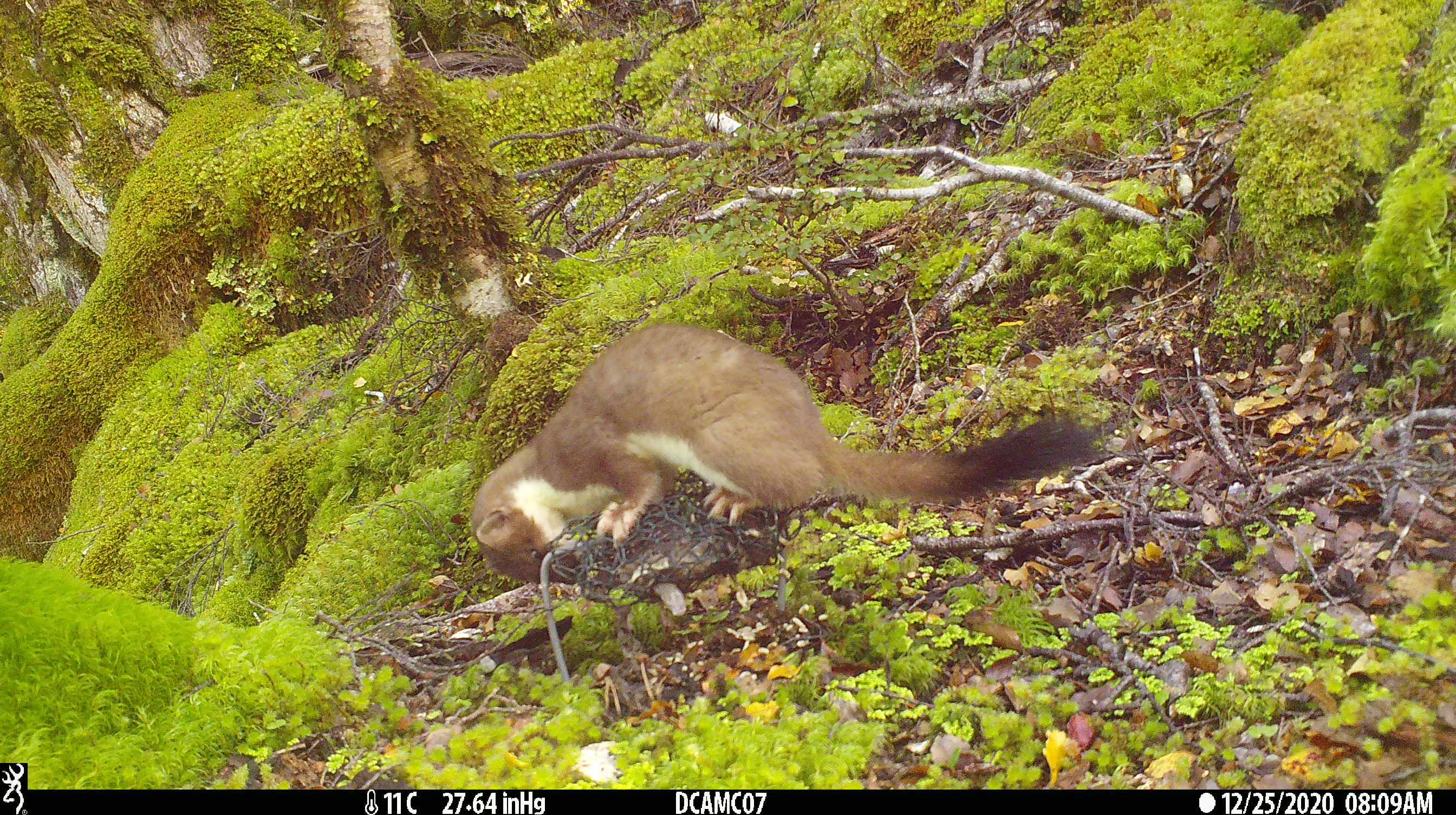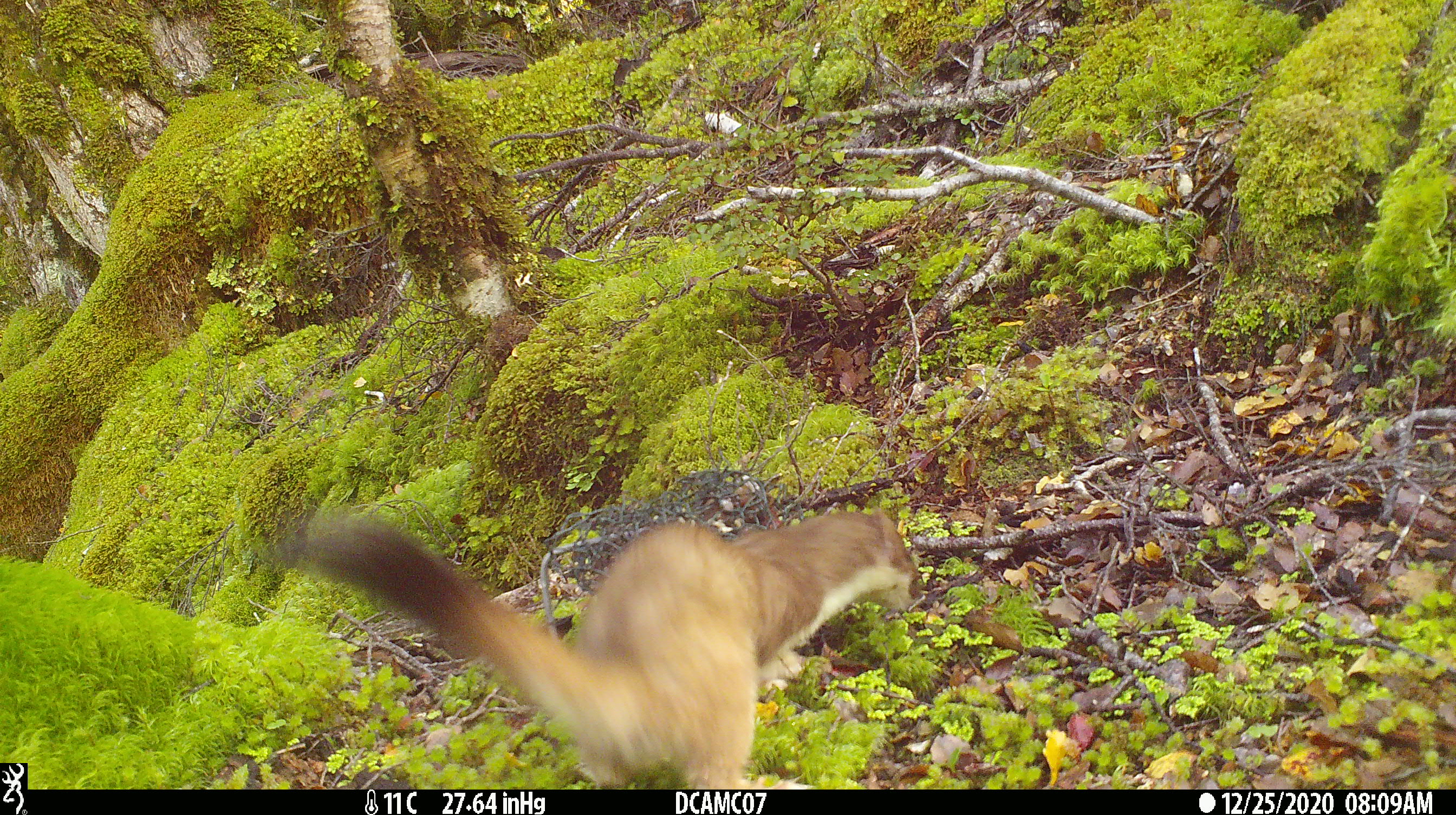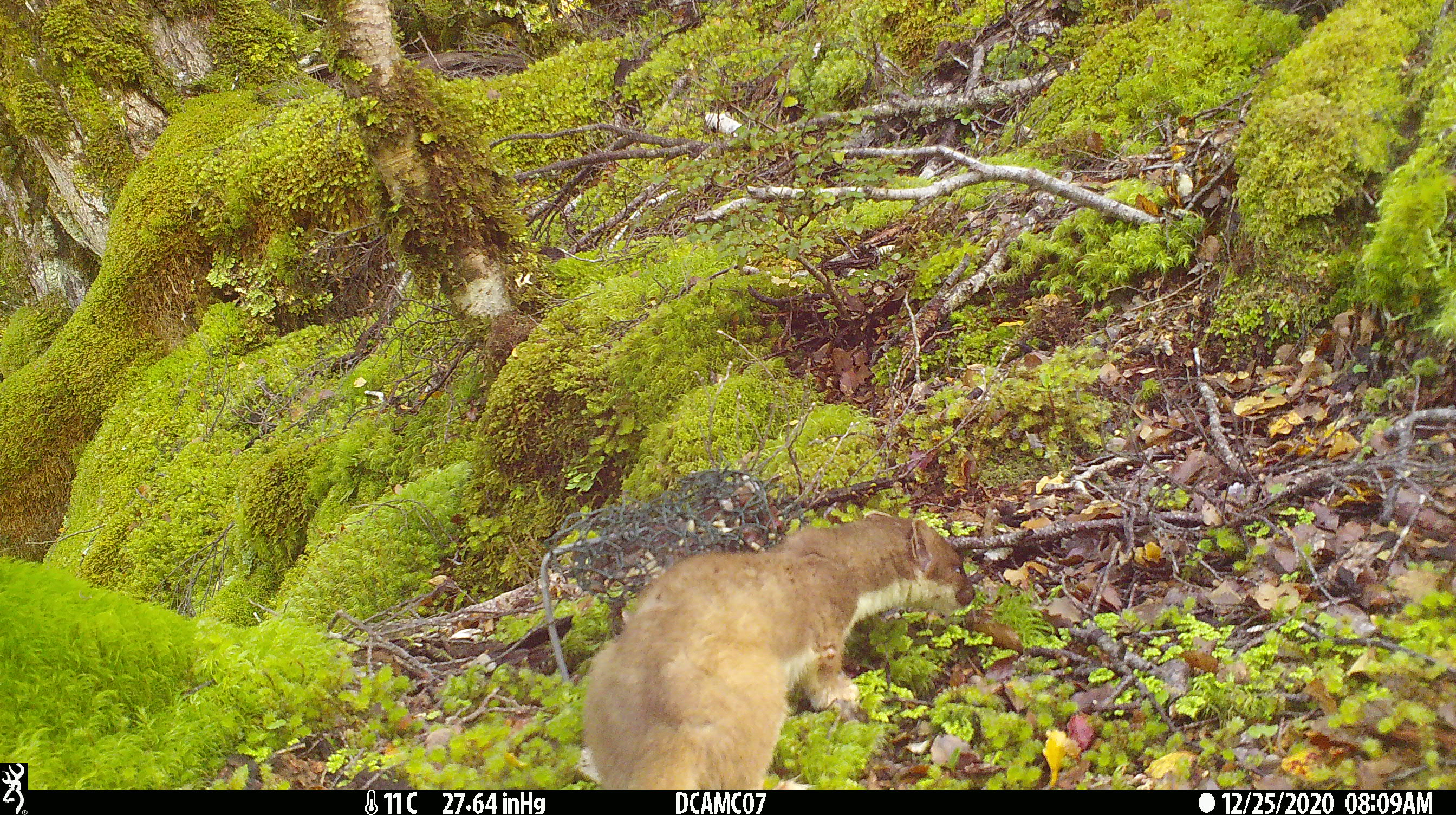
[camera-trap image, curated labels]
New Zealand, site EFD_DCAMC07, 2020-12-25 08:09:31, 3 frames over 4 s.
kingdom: Animalia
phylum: Chordata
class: Mammalia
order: Carnivora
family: Mustelidae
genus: Mustela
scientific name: Mustela erminea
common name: stoat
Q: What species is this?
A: Stoat (Mustela erminea).